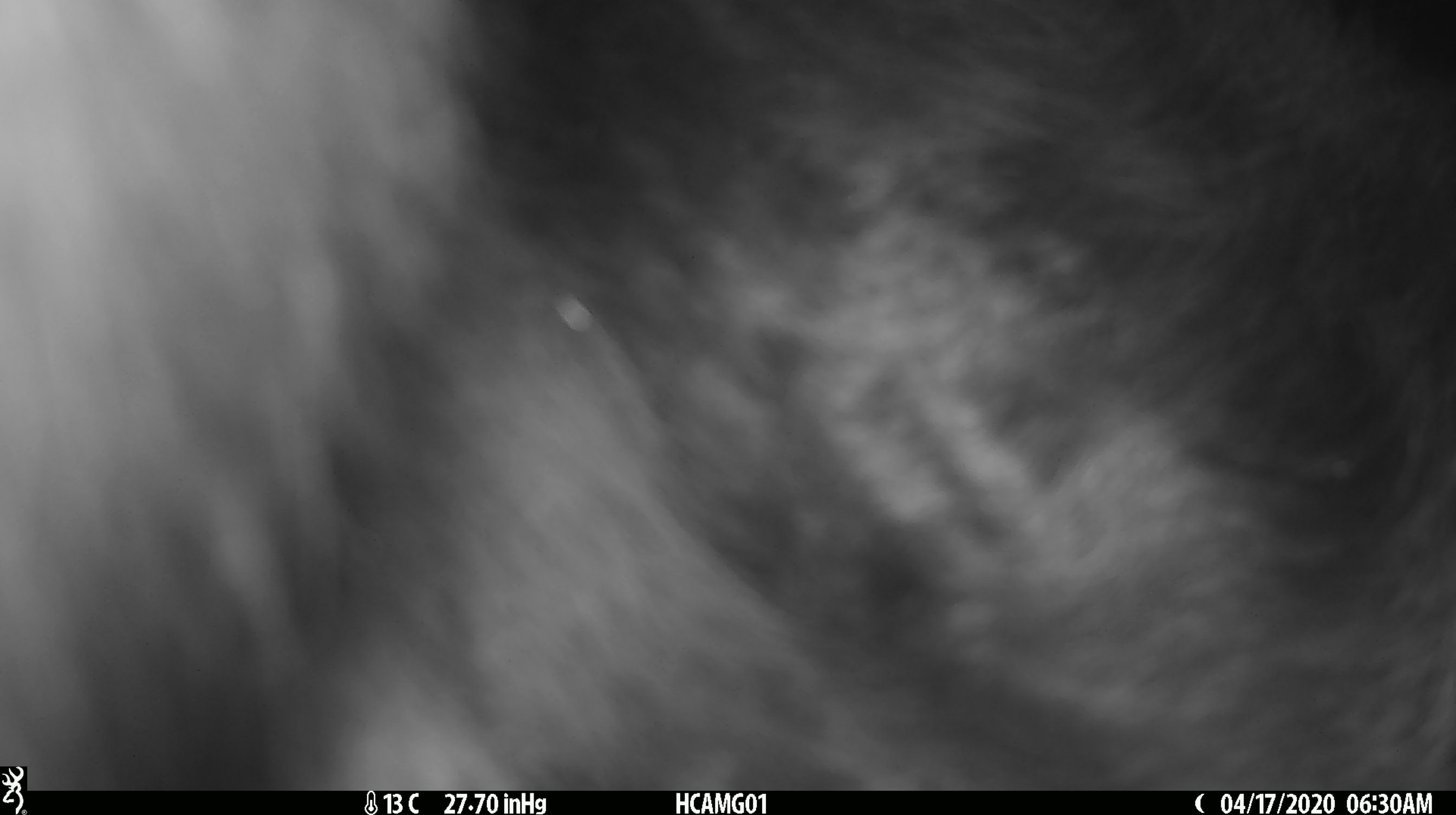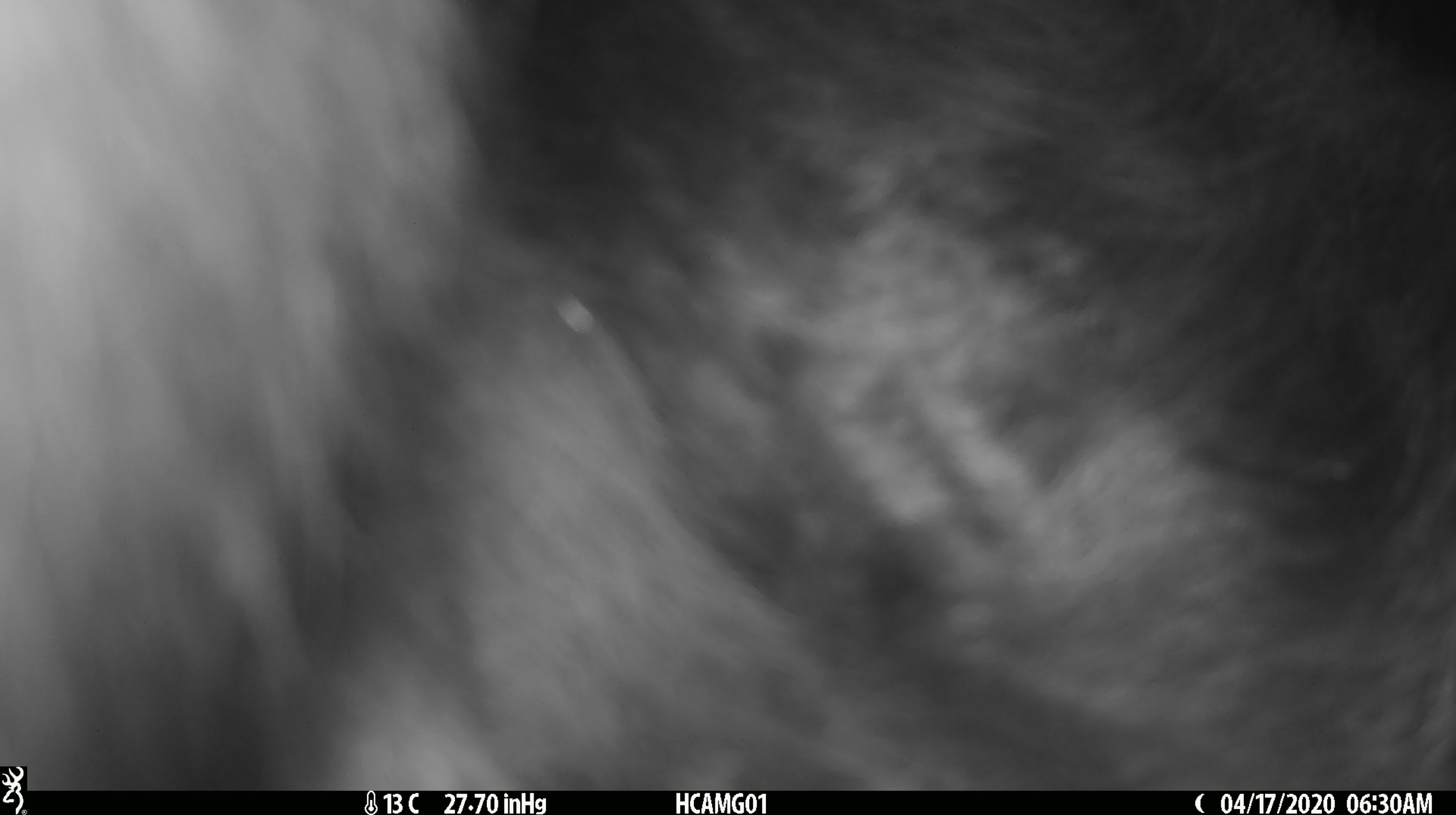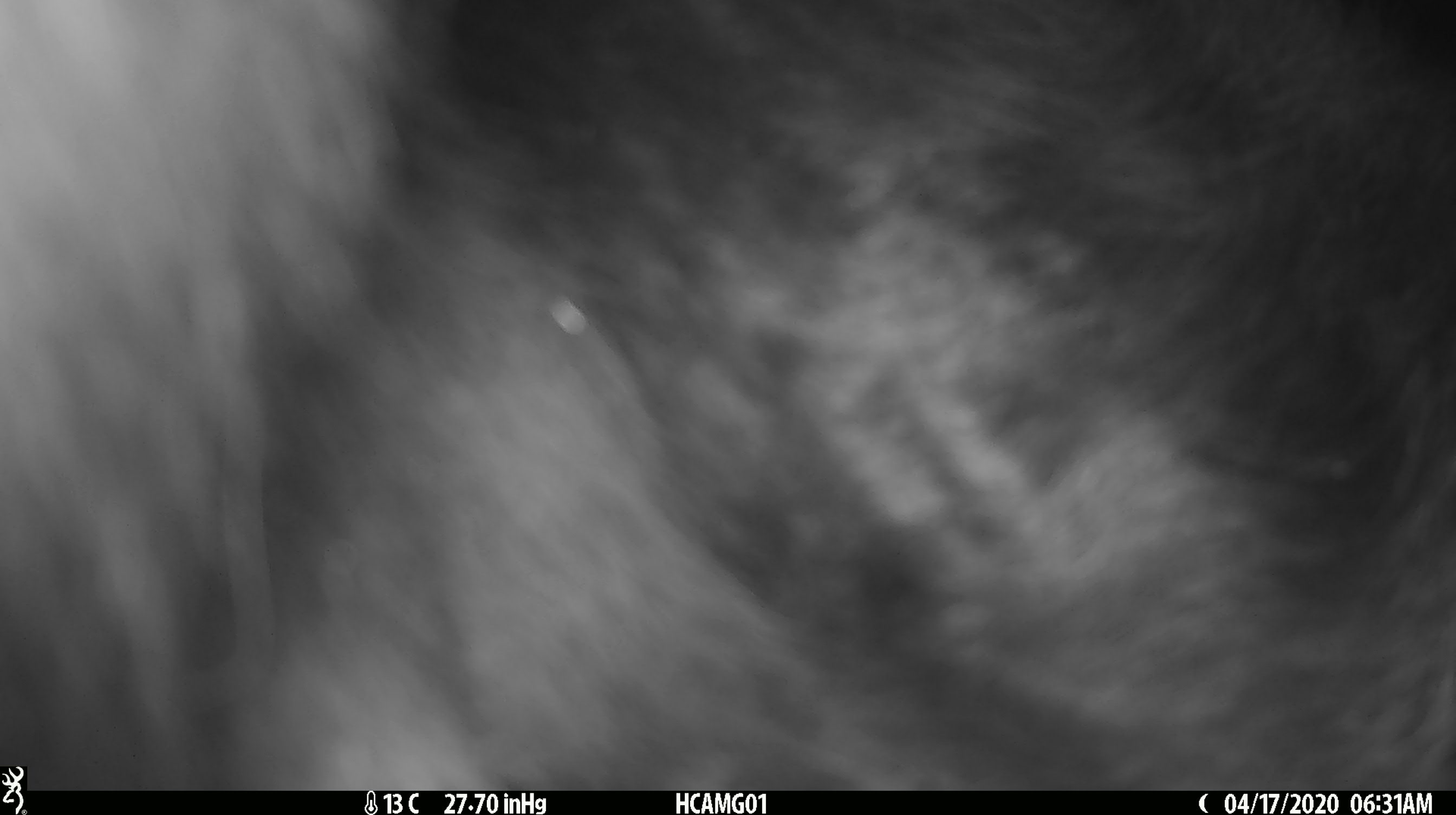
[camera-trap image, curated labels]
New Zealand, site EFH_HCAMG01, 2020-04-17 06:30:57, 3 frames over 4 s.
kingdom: Animalia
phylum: Chordata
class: Mammalia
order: Artiodactyla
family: Bovidae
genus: Bos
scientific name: Bos taurus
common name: domestic cow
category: cow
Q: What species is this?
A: Cow (domestic cow) (Bos taurus).